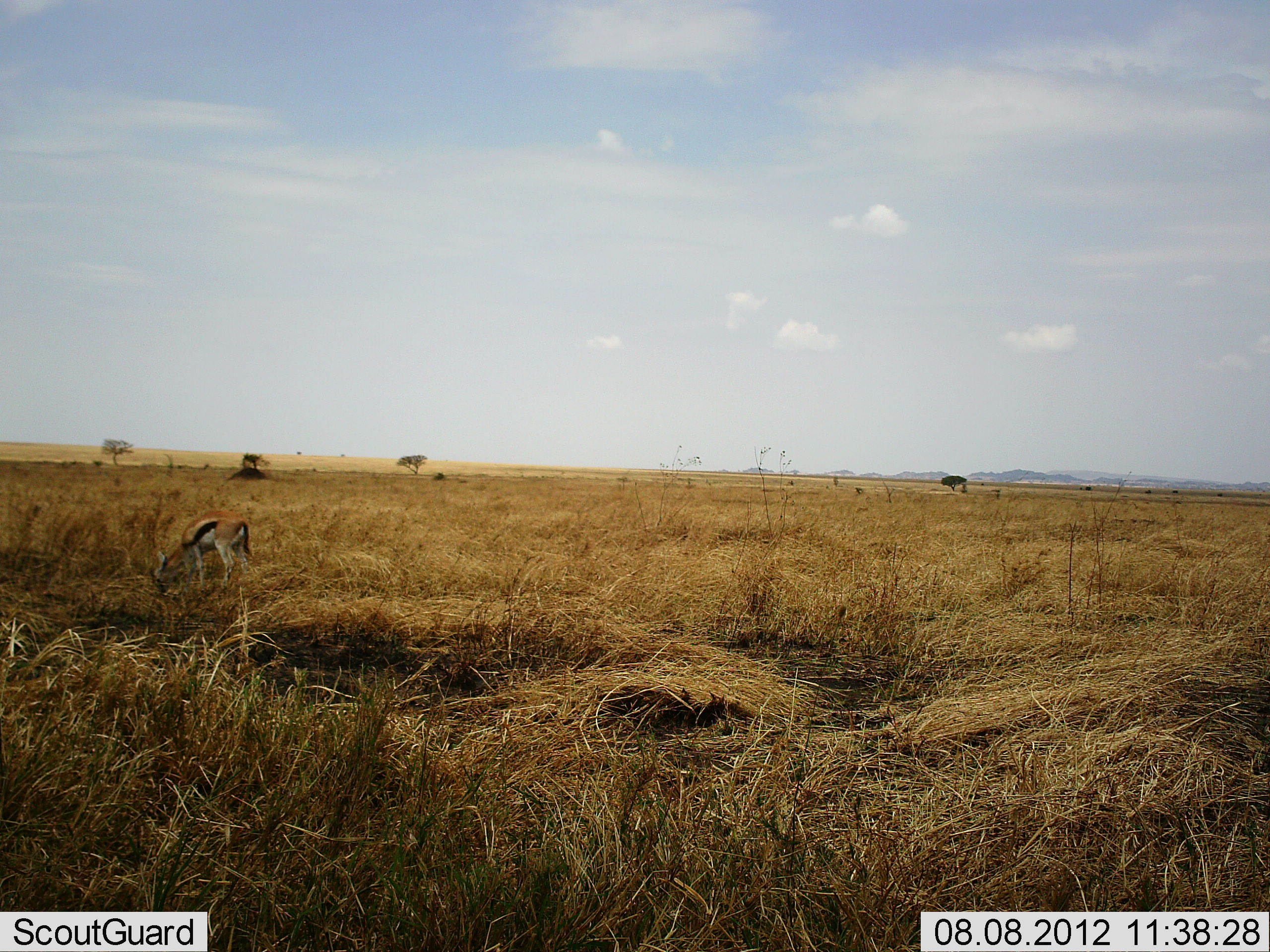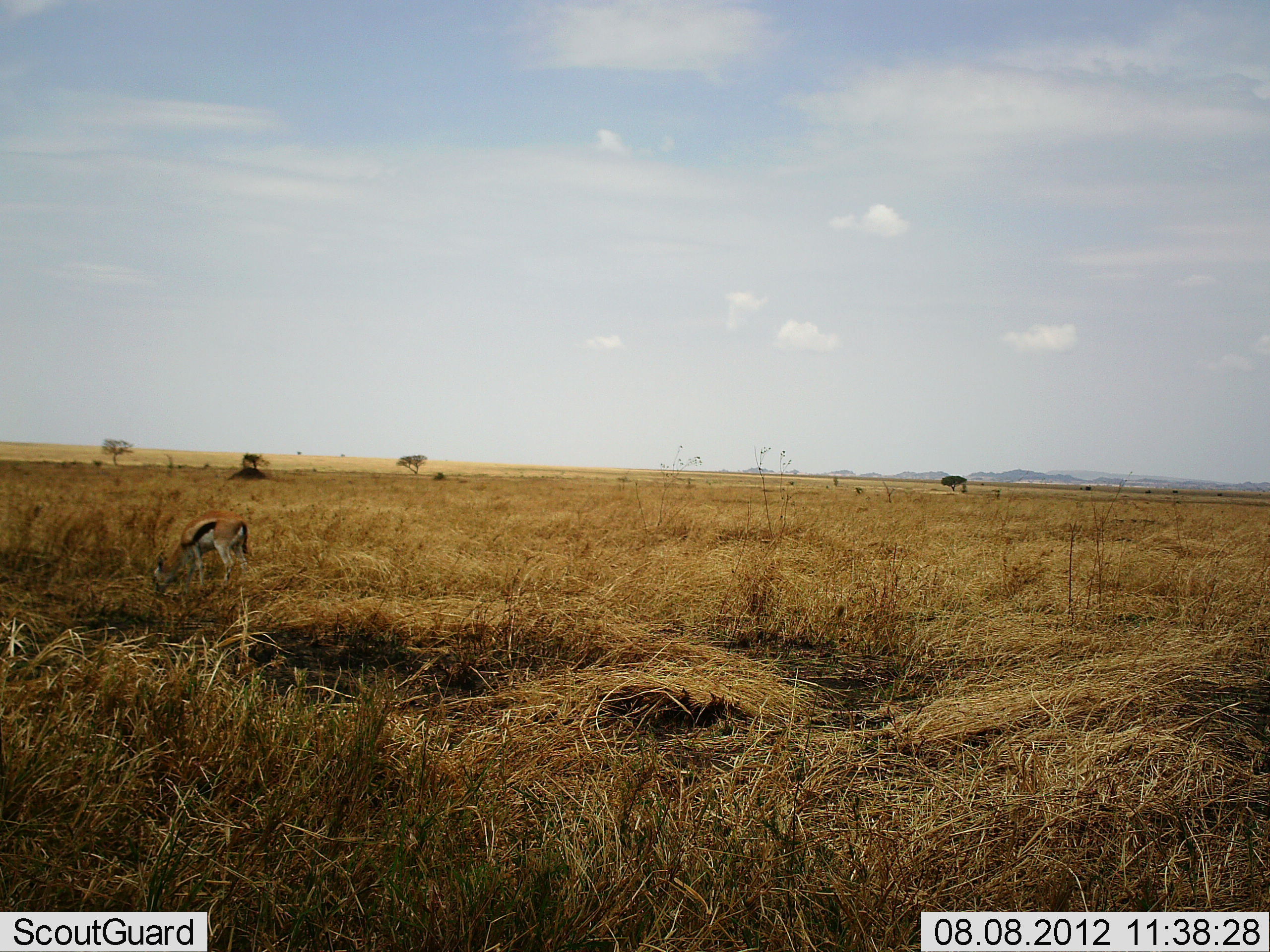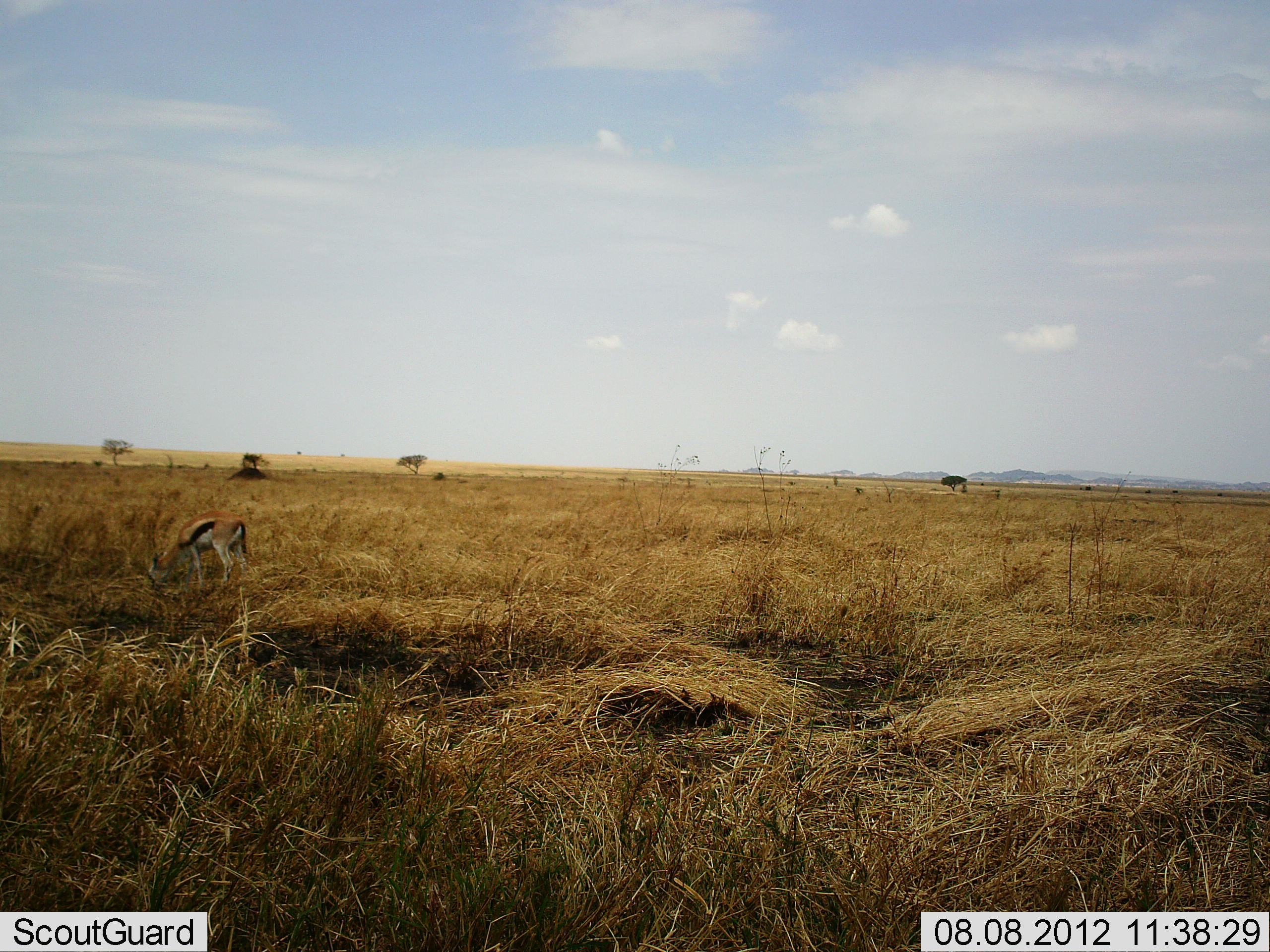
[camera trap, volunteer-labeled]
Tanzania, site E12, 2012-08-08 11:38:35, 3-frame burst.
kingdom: Animalia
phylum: Chordata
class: Mammalia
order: Artiodactyla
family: Bovidae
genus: Eudorcas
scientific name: Eudorcas thomsonii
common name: thomson's gazelle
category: gazellethomsons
Gazellethomsons (thomson's gazelle) (Eudorcas thomsonii), count 1. Behavior (volunteer vote fractions): standing 10%, resting 0%, moving 0%, interacting 0%. Young present (vote fraction): 10%. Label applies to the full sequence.